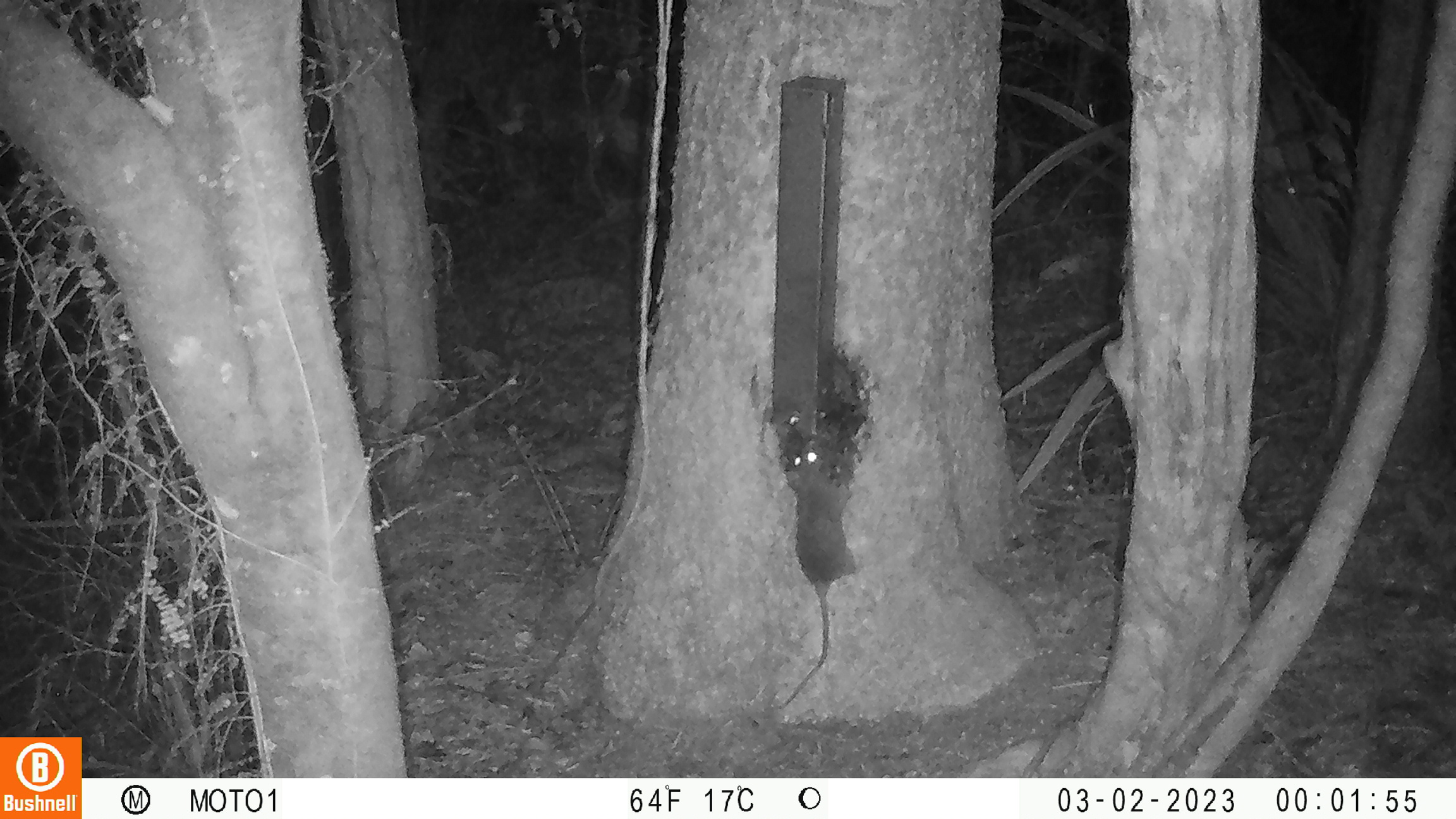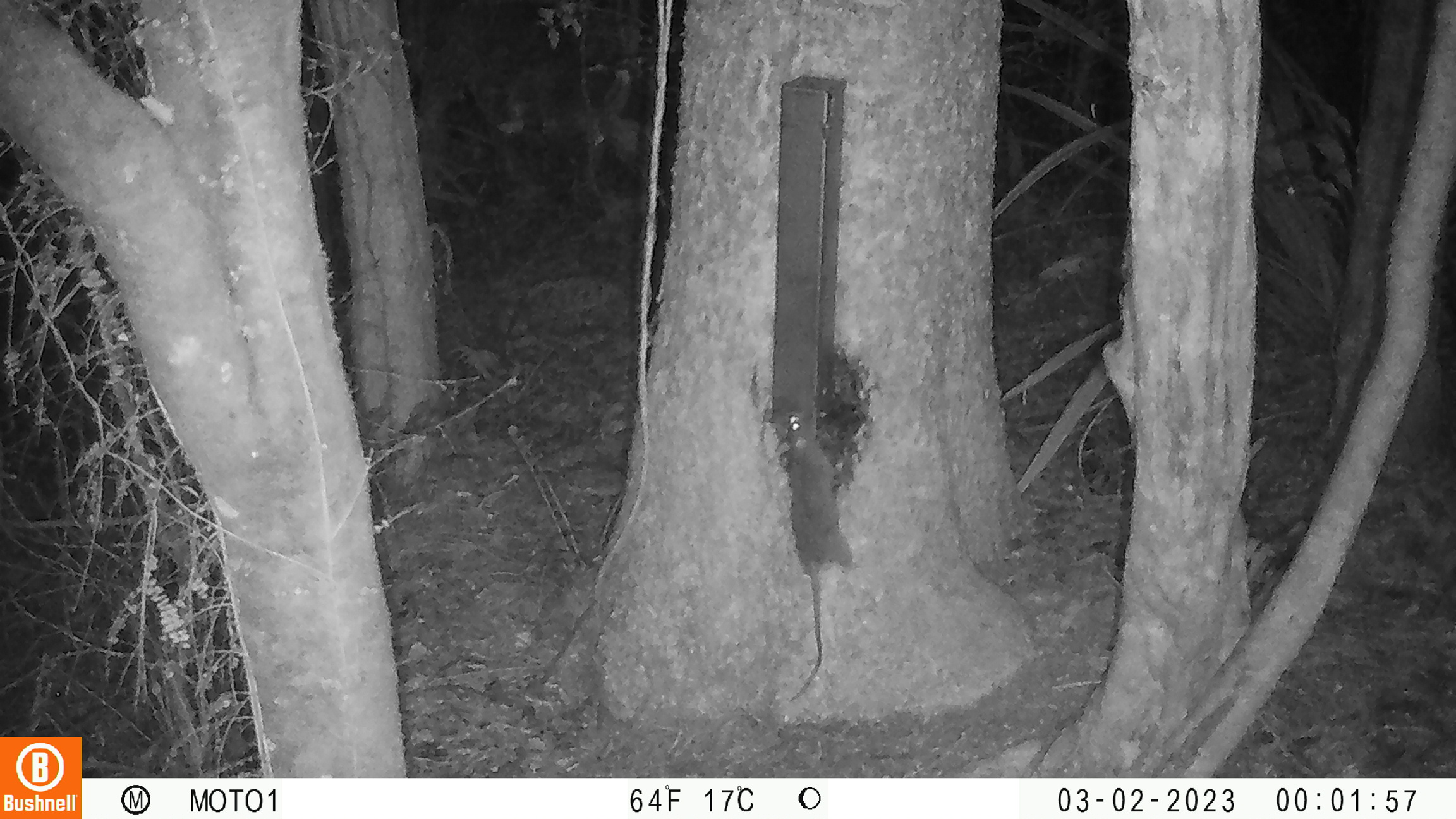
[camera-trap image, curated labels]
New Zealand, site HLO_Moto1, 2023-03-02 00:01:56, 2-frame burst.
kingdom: Animalia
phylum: Chordata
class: Mammalia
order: Rodentia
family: Muridae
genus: Rattus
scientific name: Rattus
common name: rat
Rat (Rattus).